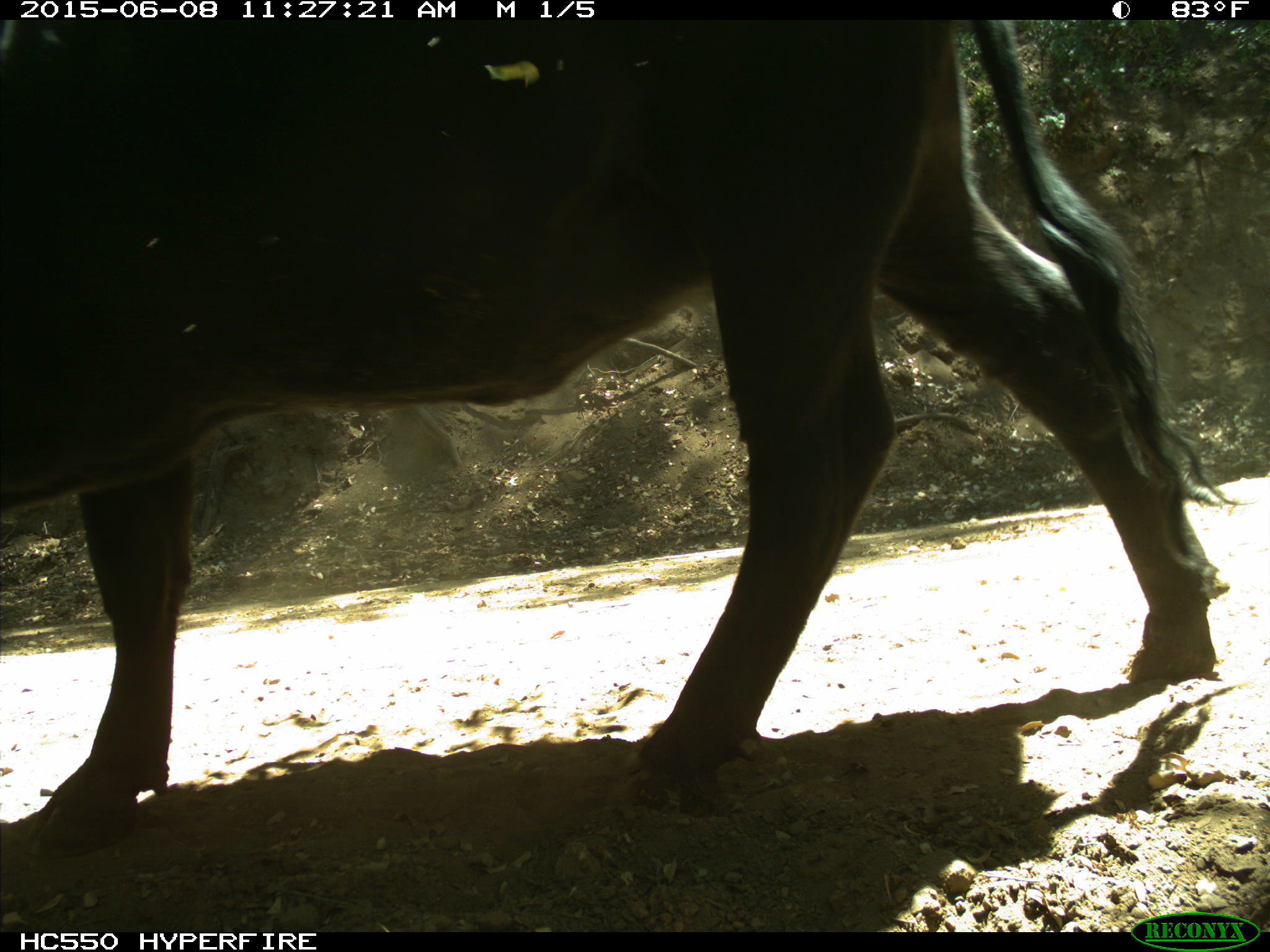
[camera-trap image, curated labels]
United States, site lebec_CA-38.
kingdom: Animalia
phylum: Chordata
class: Mammalia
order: Artiodactyla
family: Bovidae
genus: Bos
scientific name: Bos taurus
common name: domestic cow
Bos taurus (domestic cow).